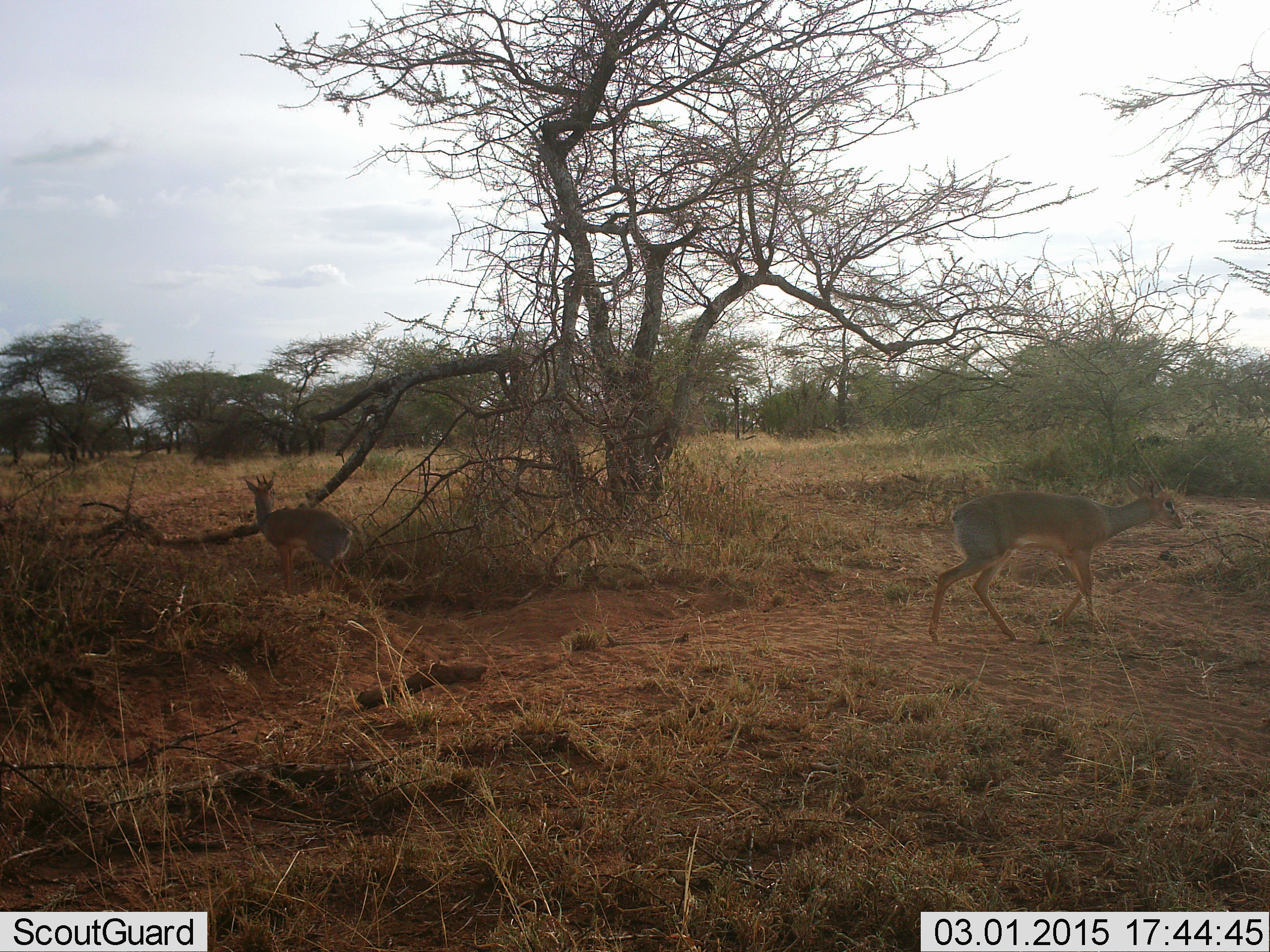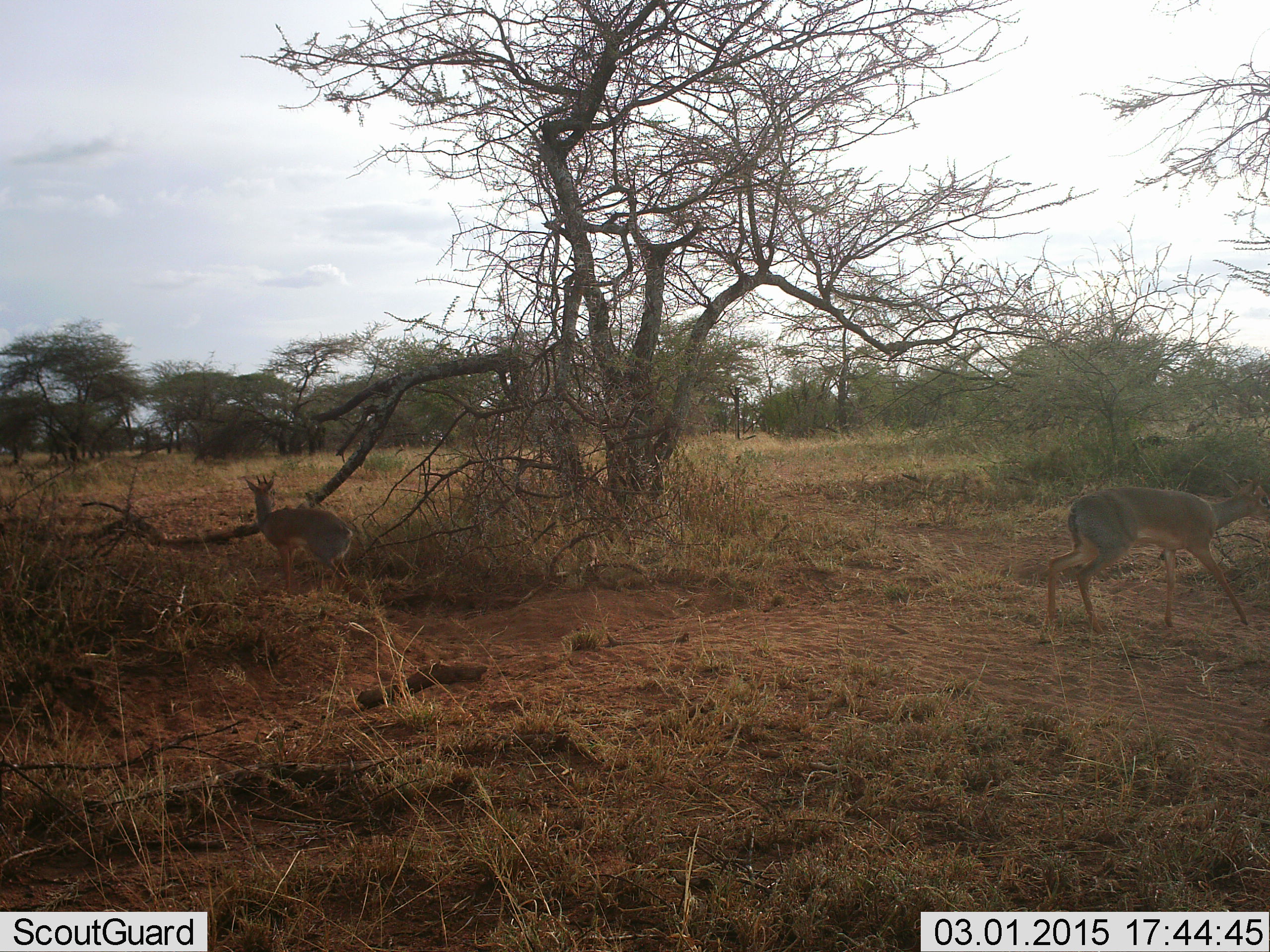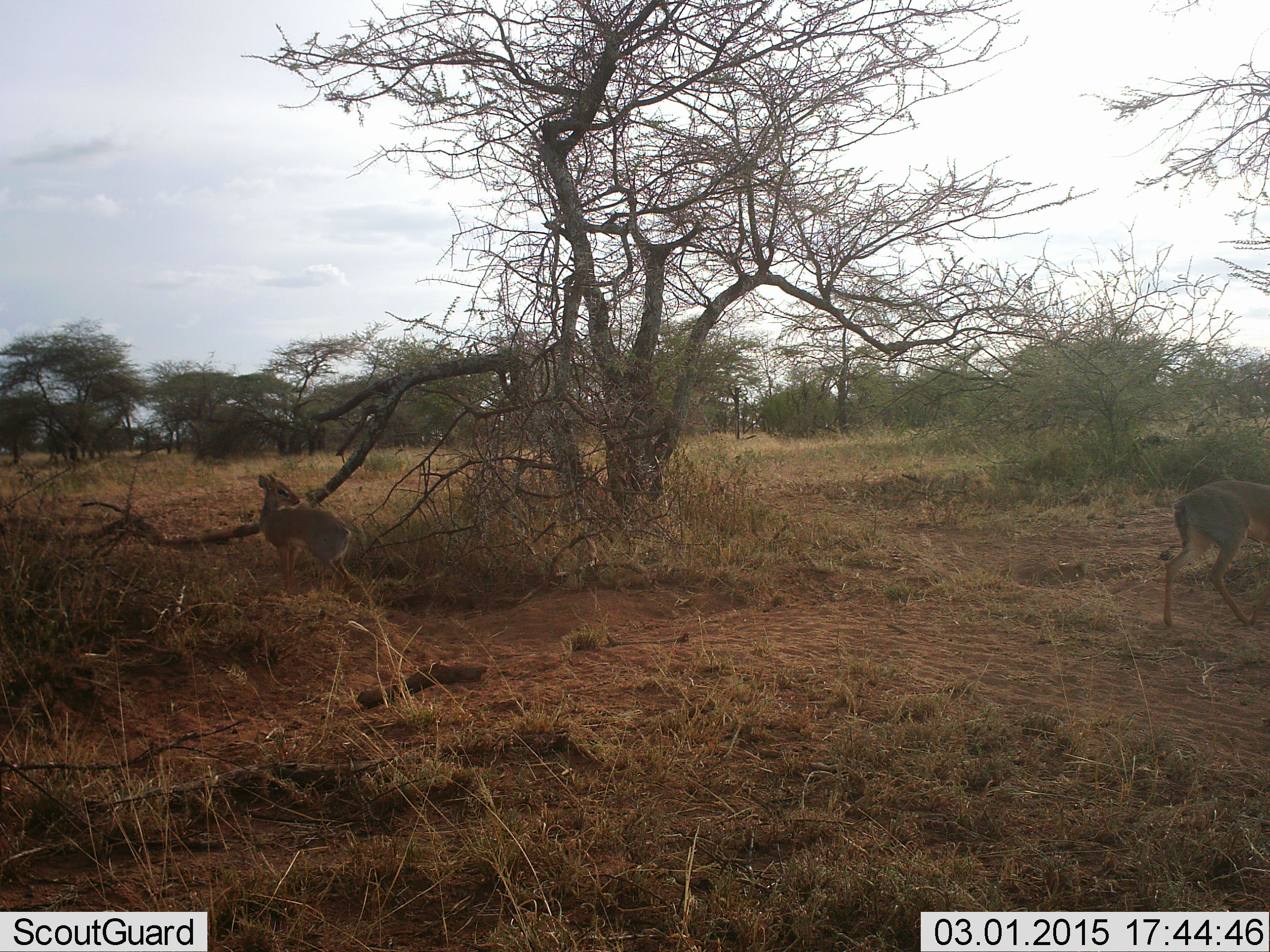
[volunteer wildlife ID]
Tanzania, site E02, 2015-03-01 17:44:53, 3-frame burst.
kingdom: Animalia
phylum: Chordata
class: Mammalia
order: Artiodactyla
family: Bovidae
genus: Madoqua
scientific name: Madoqua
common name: dikdik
Dikdik (Madoqua), count 2. Behavior (volunteer vote fractions): standing 70%, resting 10%, moving 100%, interacting 0%. Young present (vote fraction): 0%. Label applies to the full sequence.